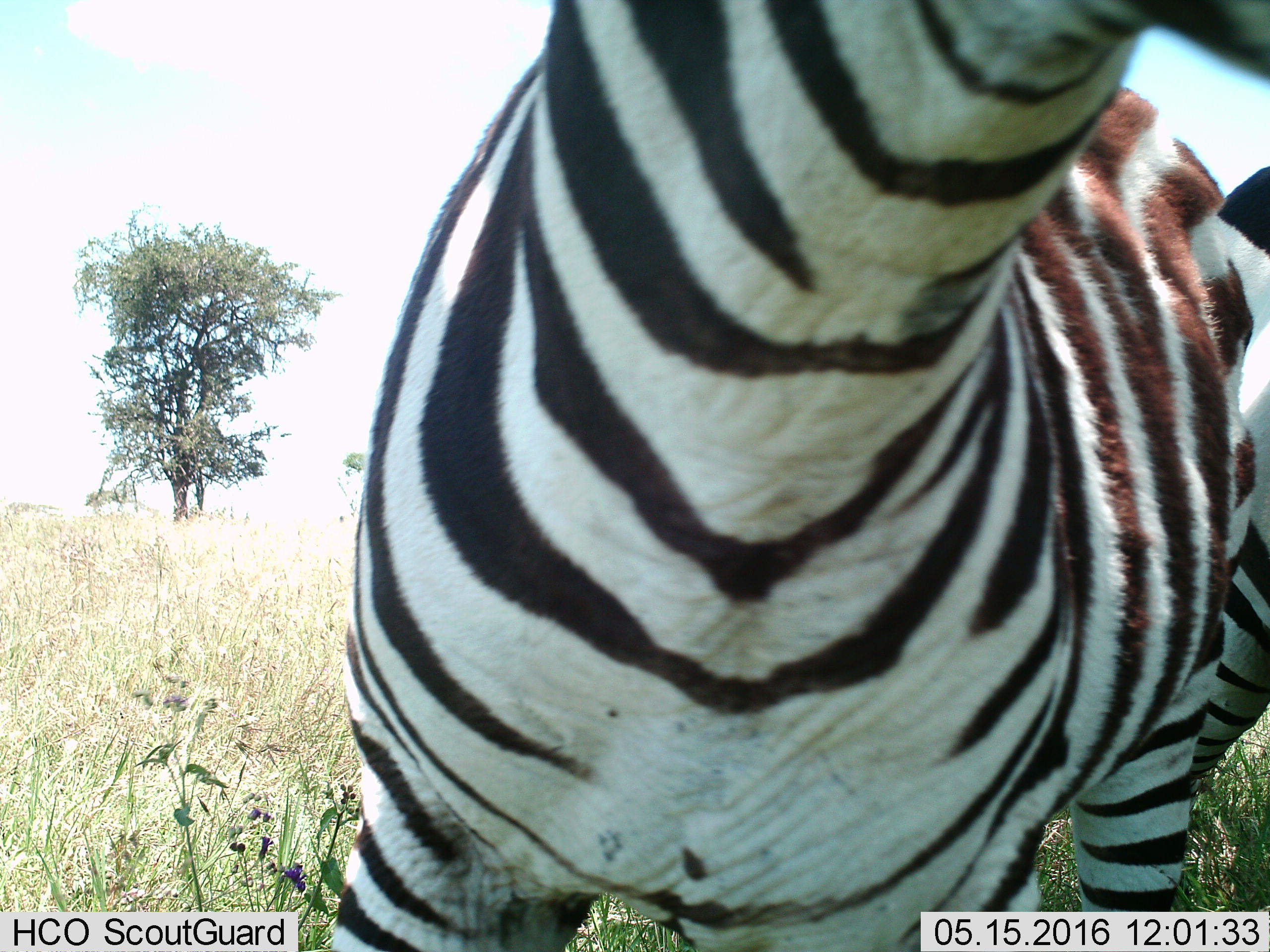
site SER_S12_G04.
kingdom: Animalia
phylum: Chordata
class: Mammalia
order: Perissodactyla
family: Equidae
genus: Equus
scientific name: Equus quagga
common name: plains zebra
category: zebraplains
Zebraplains (plains zebra) (Equus quagga), count 1. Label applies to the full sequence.